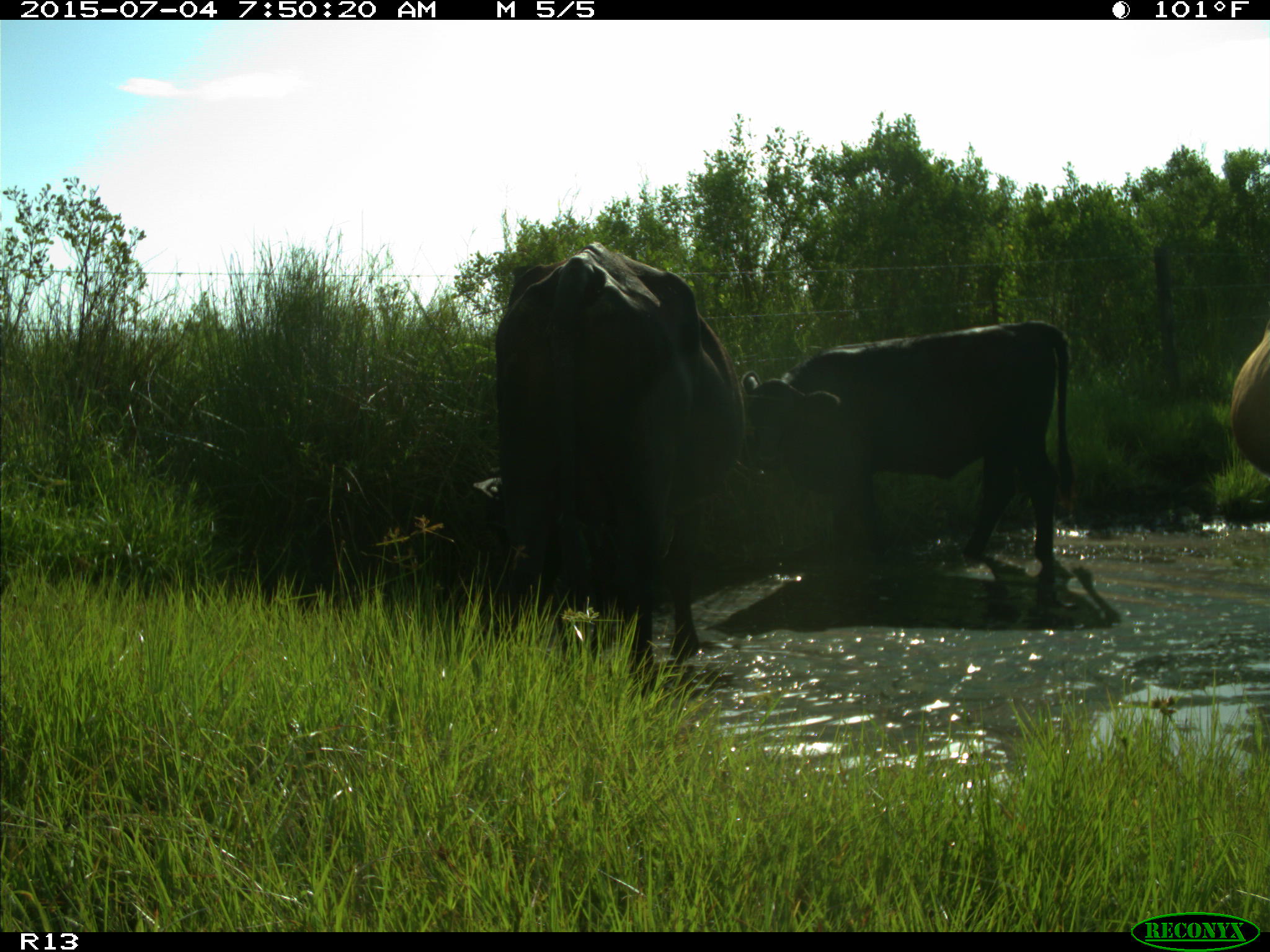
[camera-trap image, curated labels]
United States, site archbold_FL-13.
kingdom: Animalia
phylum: Chordata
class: Mammalia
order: Artiodactyla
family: Bovidae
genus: Bos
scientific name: Bos taurus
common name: domestic cow